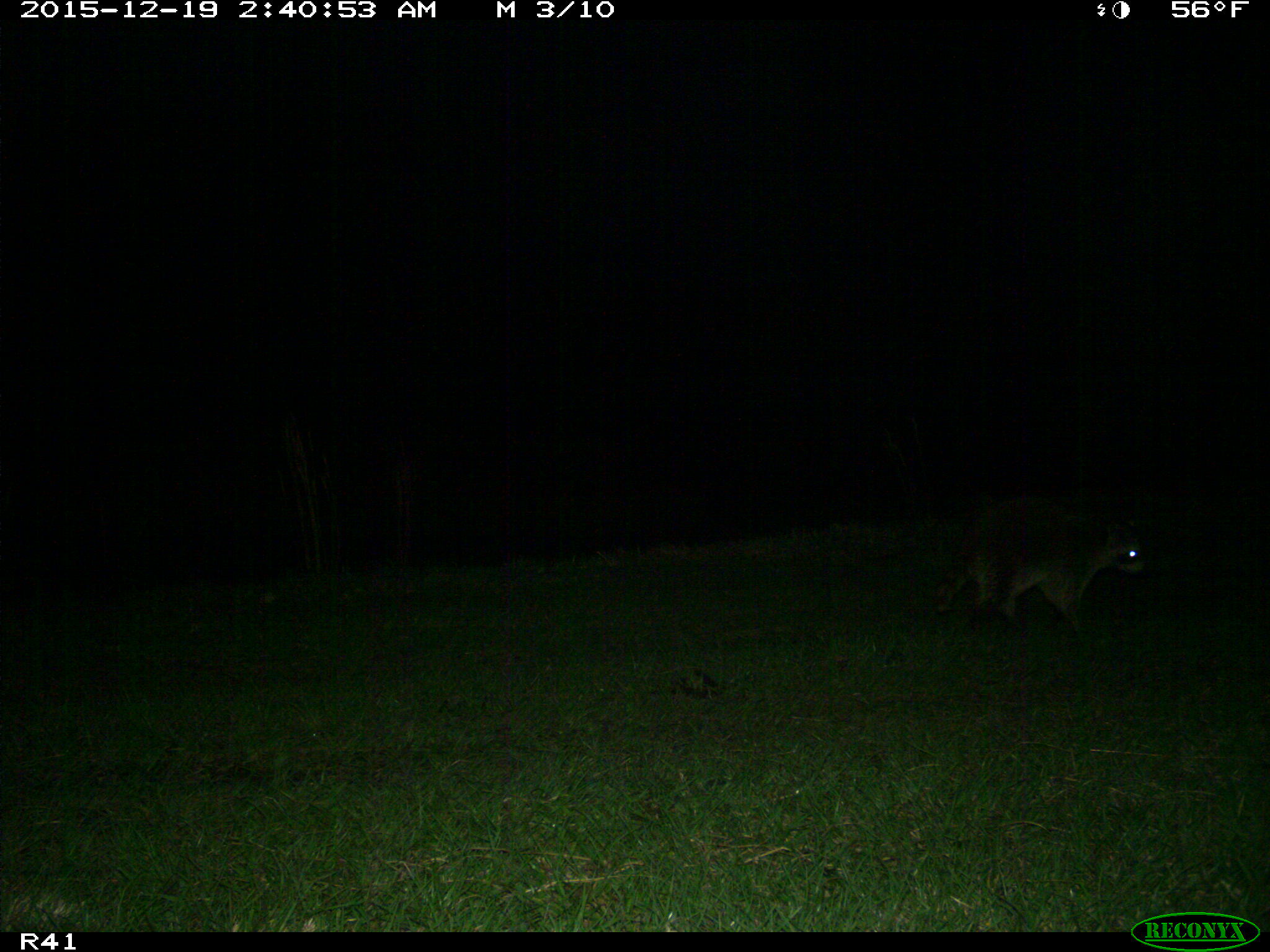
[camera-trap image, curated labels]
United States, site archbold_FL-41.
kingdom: Animalia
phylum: Chordata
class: Mammalia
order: Carnivora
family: Procyonidae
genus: Procyon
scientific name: Procyon lotor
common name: common raccoon